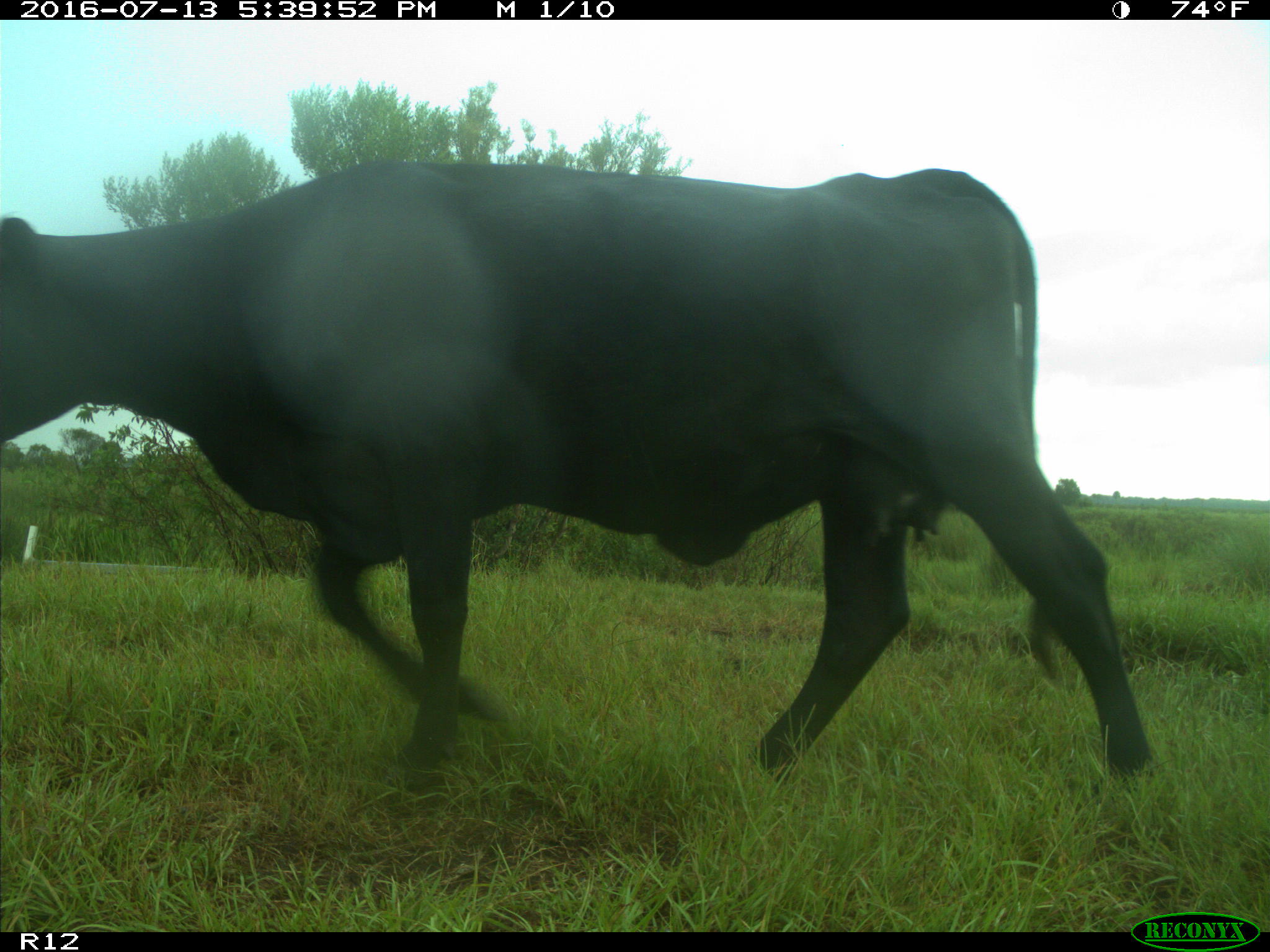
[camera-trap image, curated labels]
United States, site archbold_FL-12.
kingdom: Animalia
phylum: Chordata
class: Mammalia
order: Artiodactyla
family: Bovidae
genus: Bos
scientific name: Bos taurus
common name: domestic cow